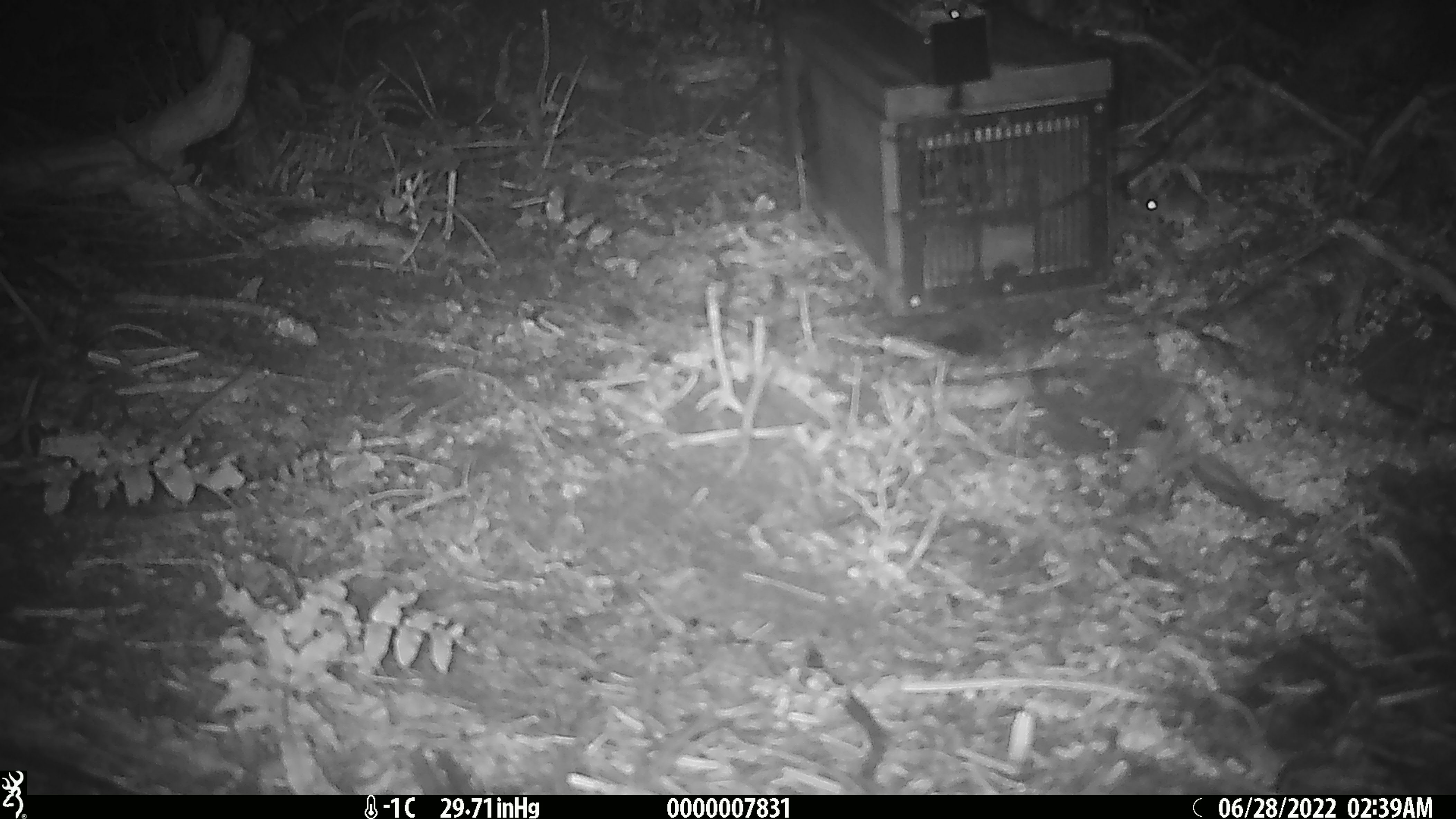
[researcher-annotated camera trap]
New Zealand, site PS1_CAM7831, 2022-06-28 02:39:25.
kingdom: Animalia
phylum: Chordata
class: Mammalia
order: Rodentia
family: Muridae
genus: Mus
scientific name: Mus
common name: mouse